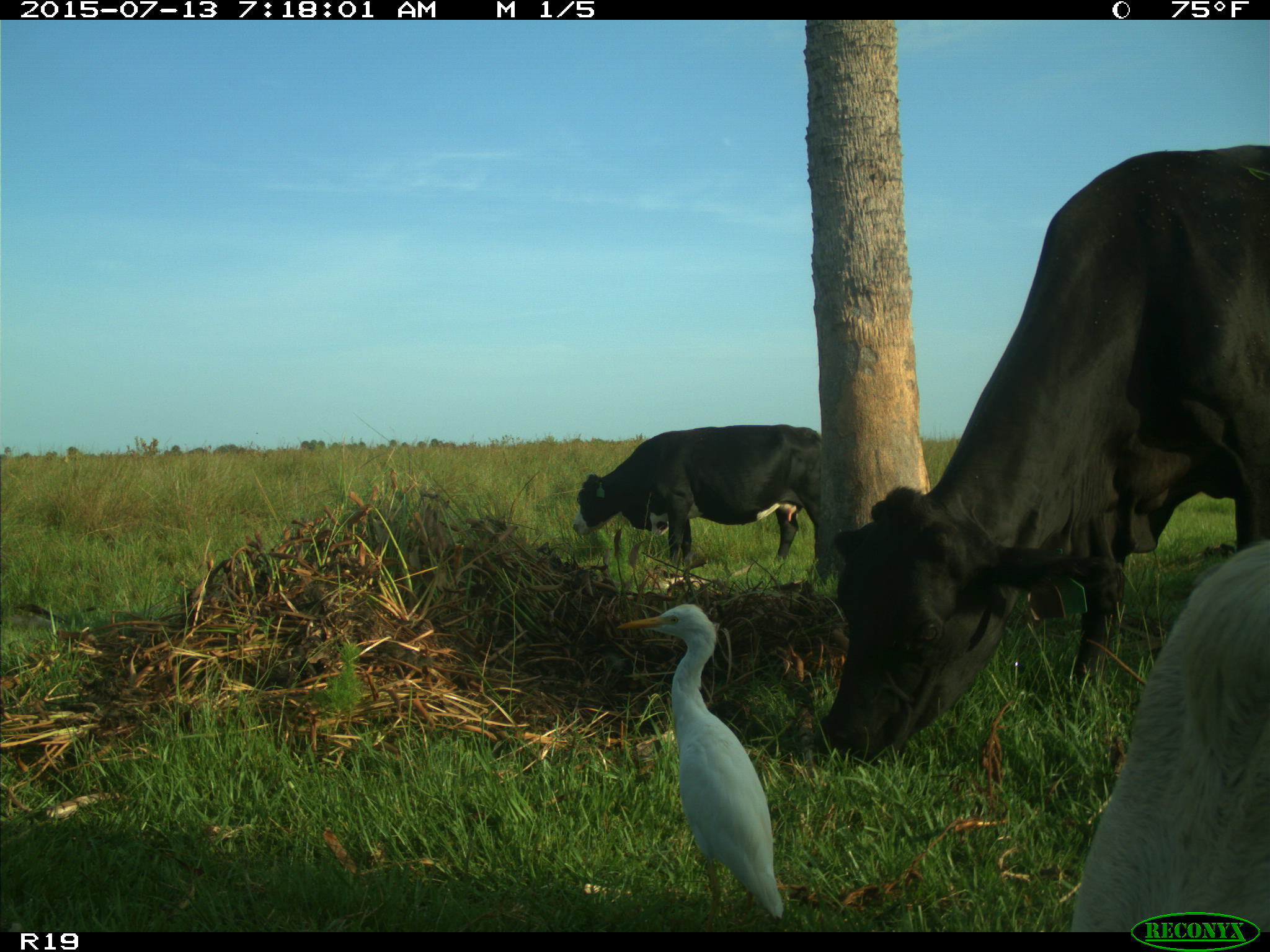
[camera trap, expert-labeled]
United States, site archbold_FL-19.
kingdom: Animalia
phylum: Chordata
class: Mammalia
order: Artiodactyla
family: Bovidae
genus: Bos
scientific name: Bos taurus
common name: domestic cow